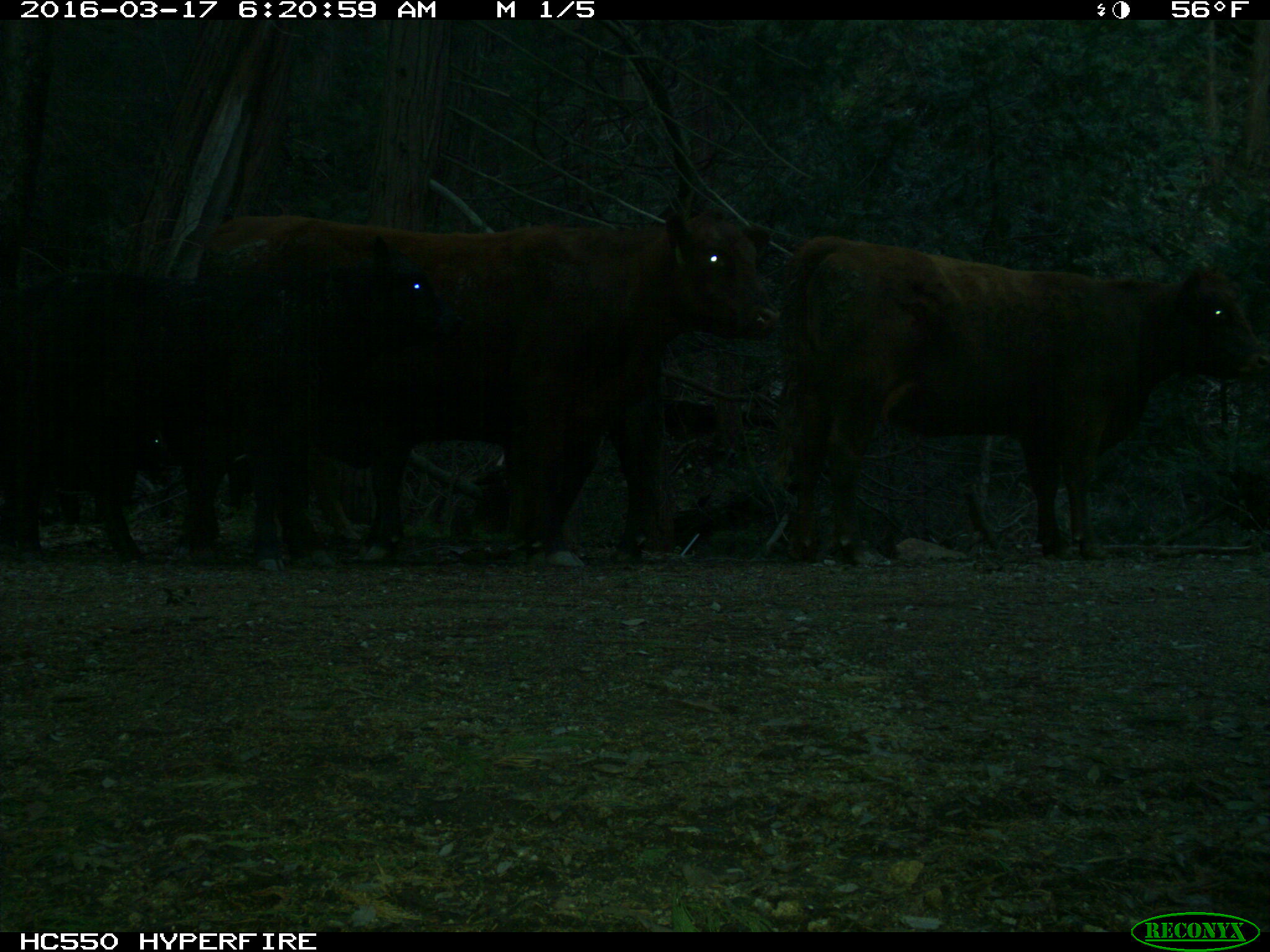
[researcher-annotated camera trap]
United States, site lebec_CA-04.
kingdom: Animalia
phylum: Chordata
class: Mammalia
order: Artiodactyla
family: Bovidae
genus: Bos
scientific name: Bos taurus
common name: domestic cow